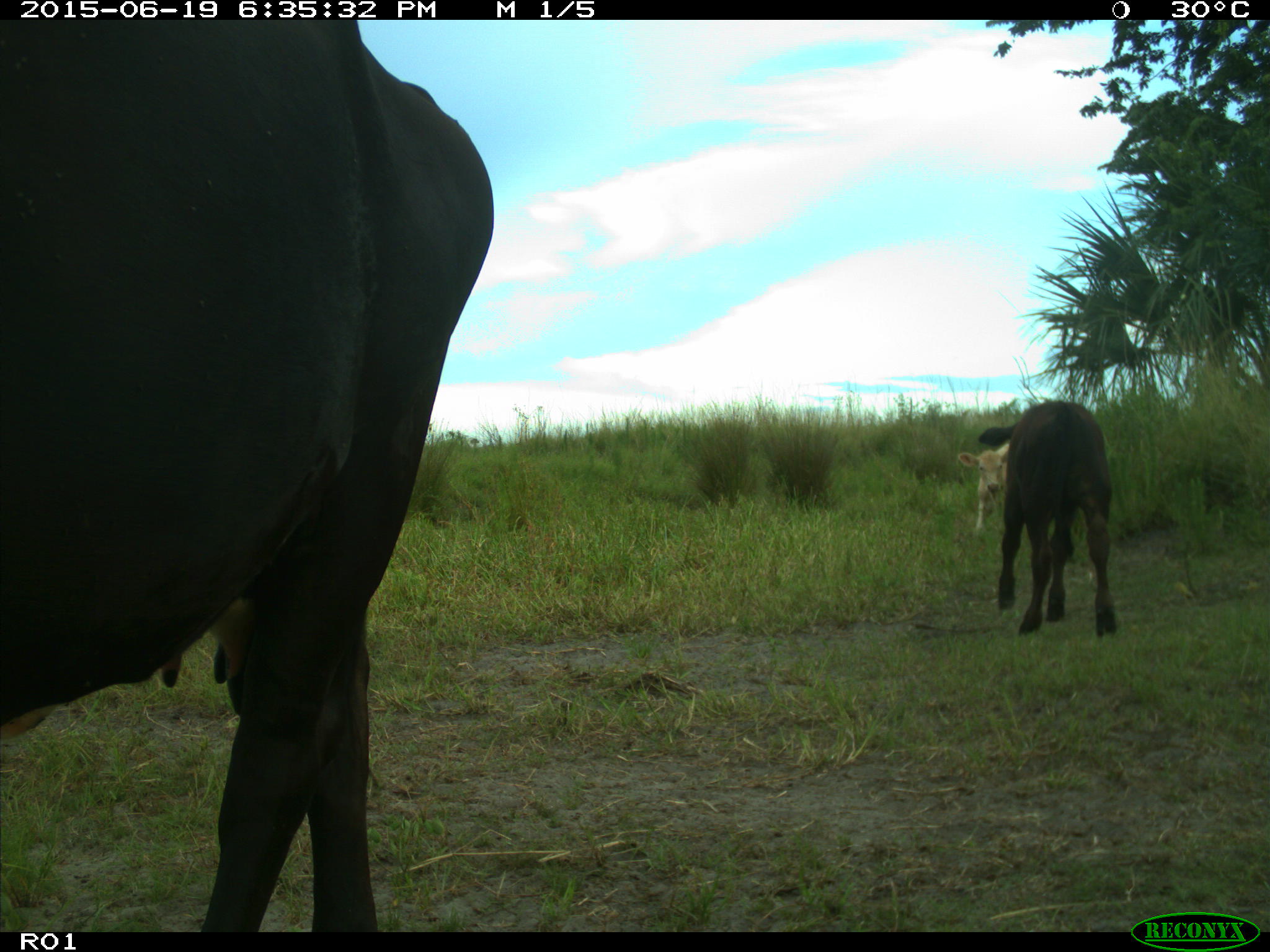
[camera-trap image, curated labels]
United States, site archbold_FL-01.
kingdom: Animalia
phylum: Chordata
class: Mammalia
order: Artiodactyla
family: Bovidae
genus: Bos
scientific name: Bos taurus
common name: domestic cow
Bos taurus (domestic cow).